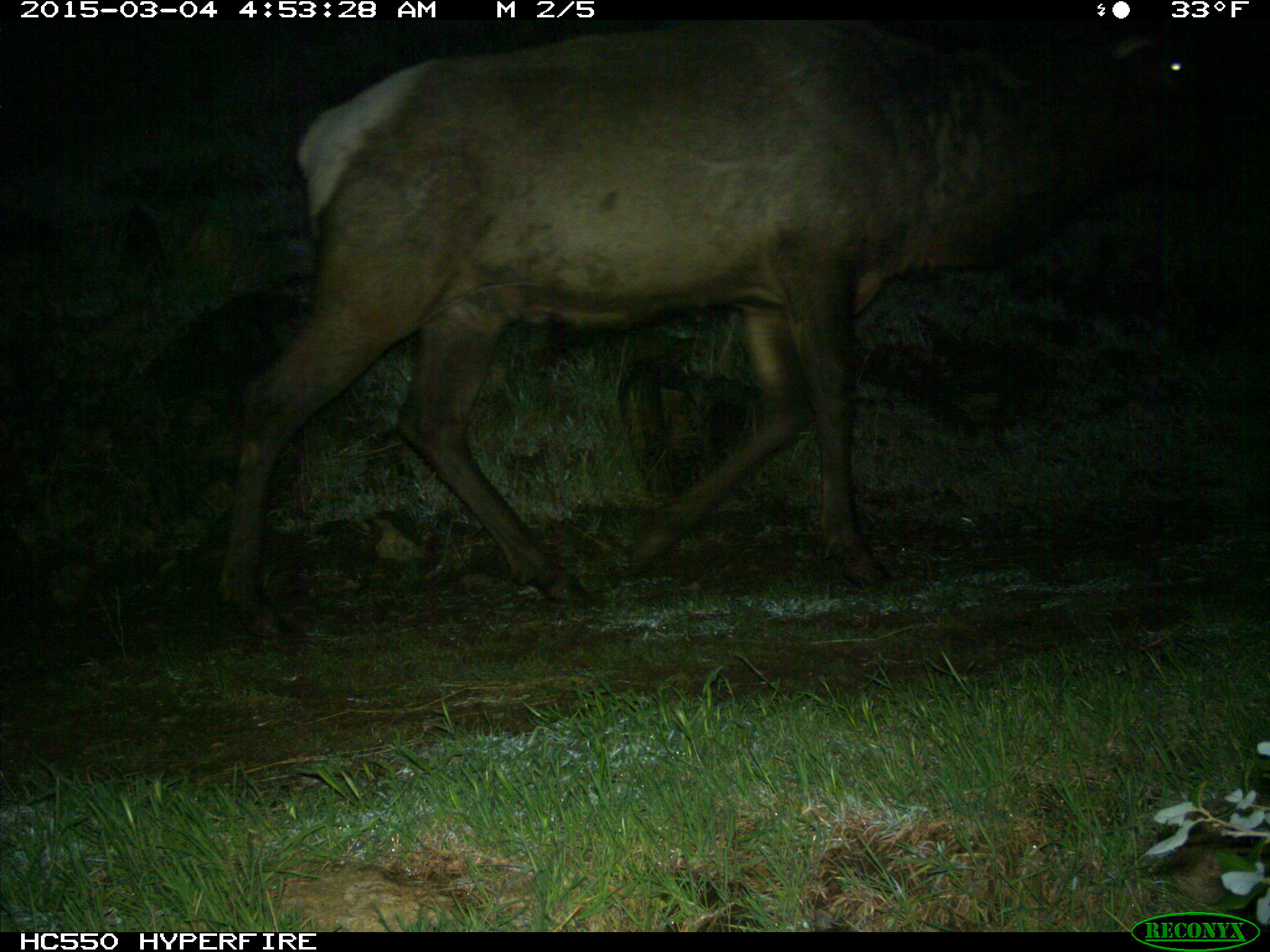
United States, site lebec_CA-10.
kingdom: Animalia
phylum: Chordata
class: Mammalia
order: Artiodactyla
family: Cervidae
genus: Cervus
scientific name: Cervus canadensis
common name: elk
Cervus canadensis (elk).